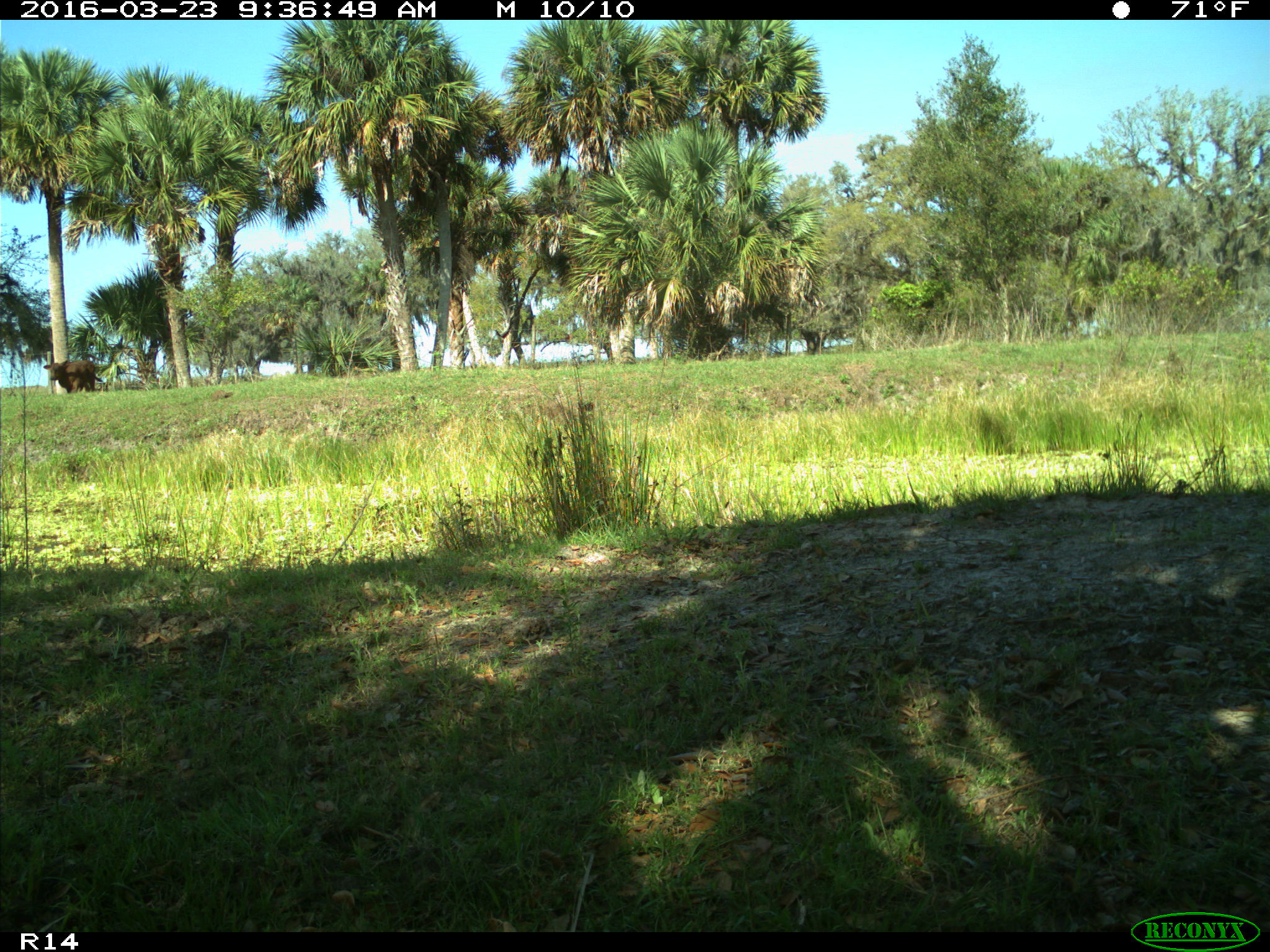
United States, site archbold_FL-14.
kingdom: Animalia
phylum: Chordata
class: Mammalia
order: Artiodactyla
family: Bovidae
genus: Bos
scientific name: Bos taurus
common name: domestic cow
Bos taurus (domestic cow).